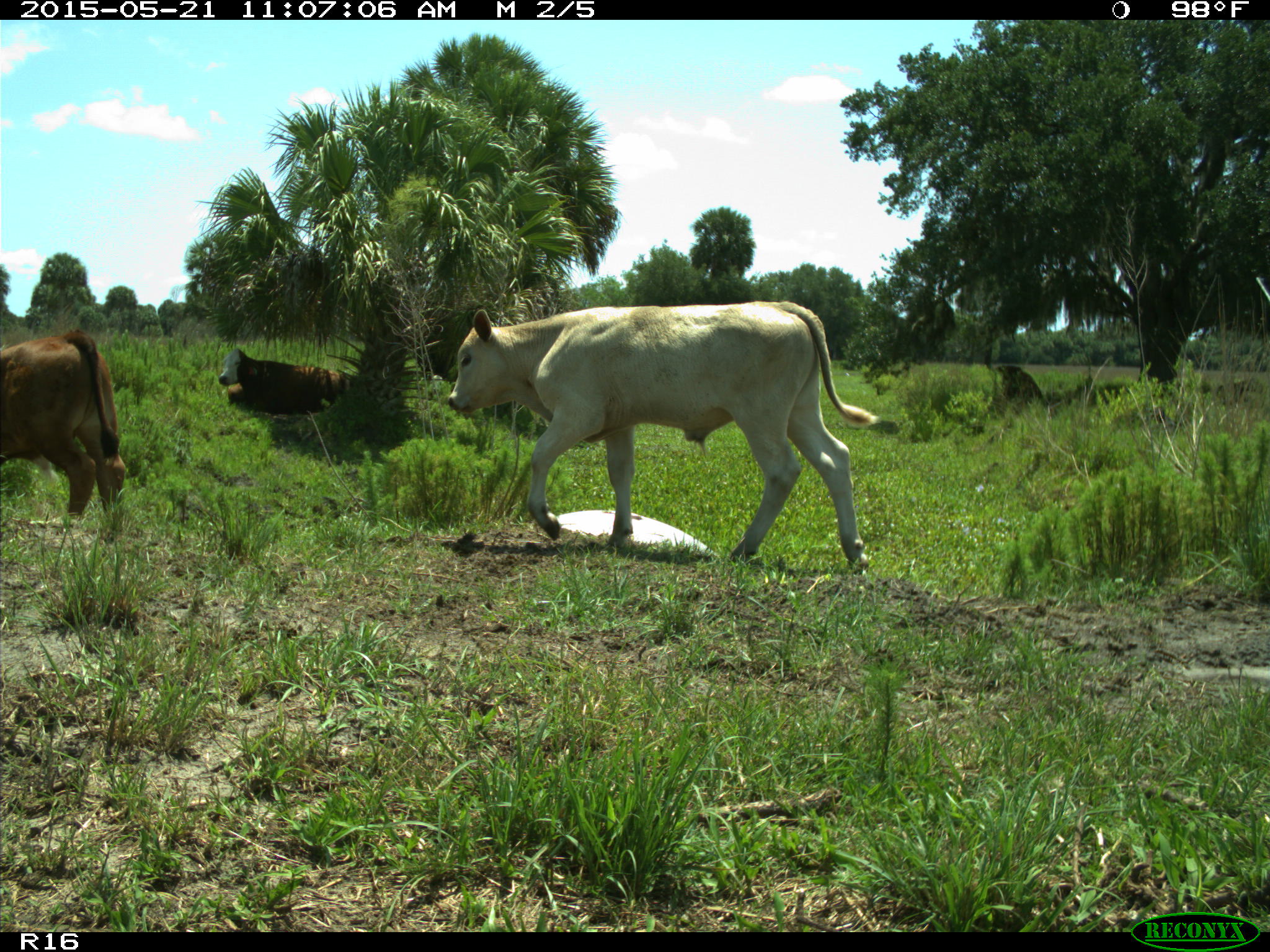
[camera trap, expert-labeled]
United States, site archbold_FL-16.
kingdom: Animalia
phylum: Chordata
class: Mammalia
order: Artiodactyla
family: Bovidae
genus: Bos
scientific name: Bos taurus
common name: domestic cow